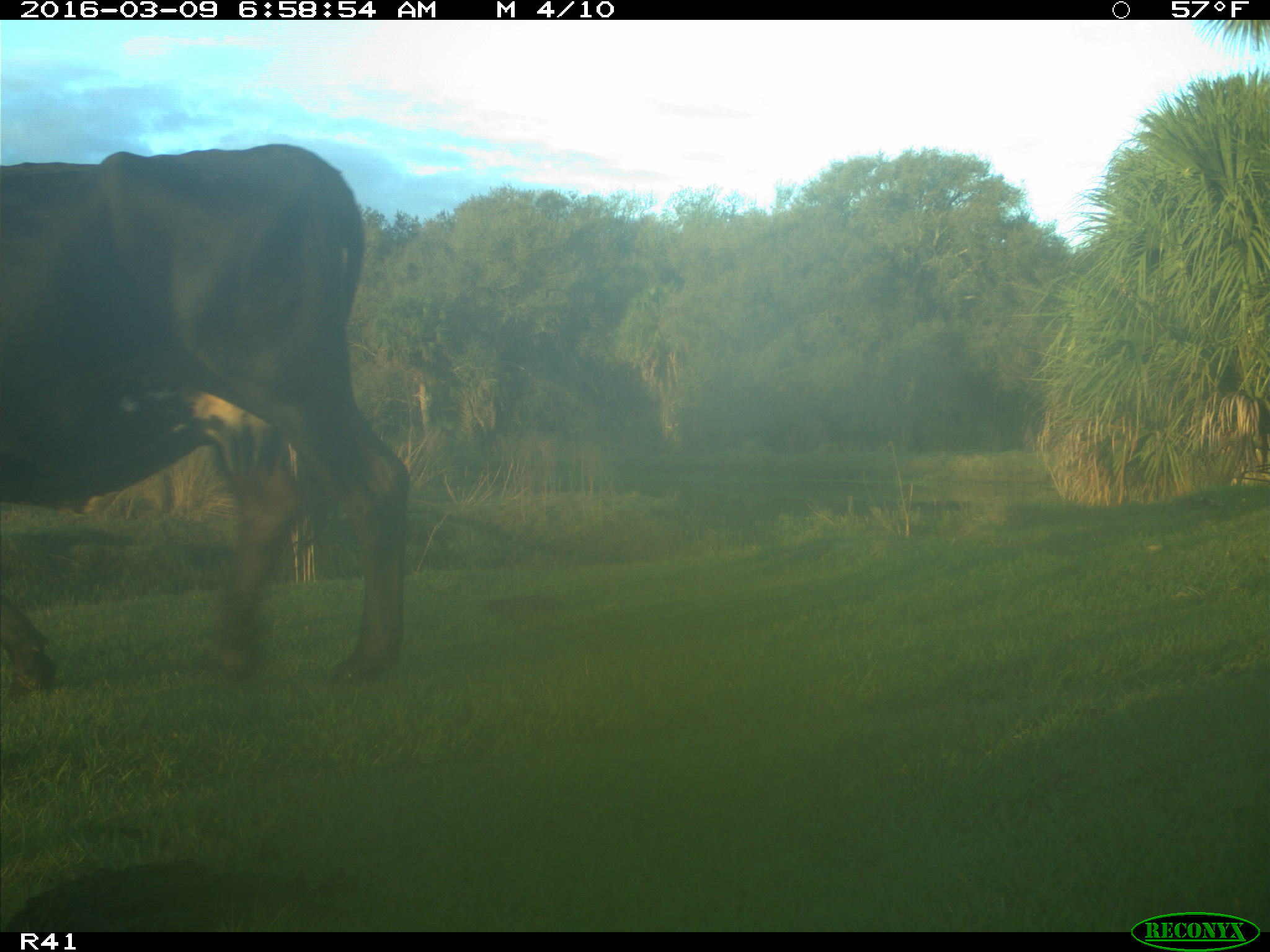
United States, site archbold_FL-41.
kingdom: Animalia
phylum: Chordata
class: Mammalia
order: Artiodactyla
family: Bovidae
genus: Bos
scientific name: Bos taurus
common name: domestic cow